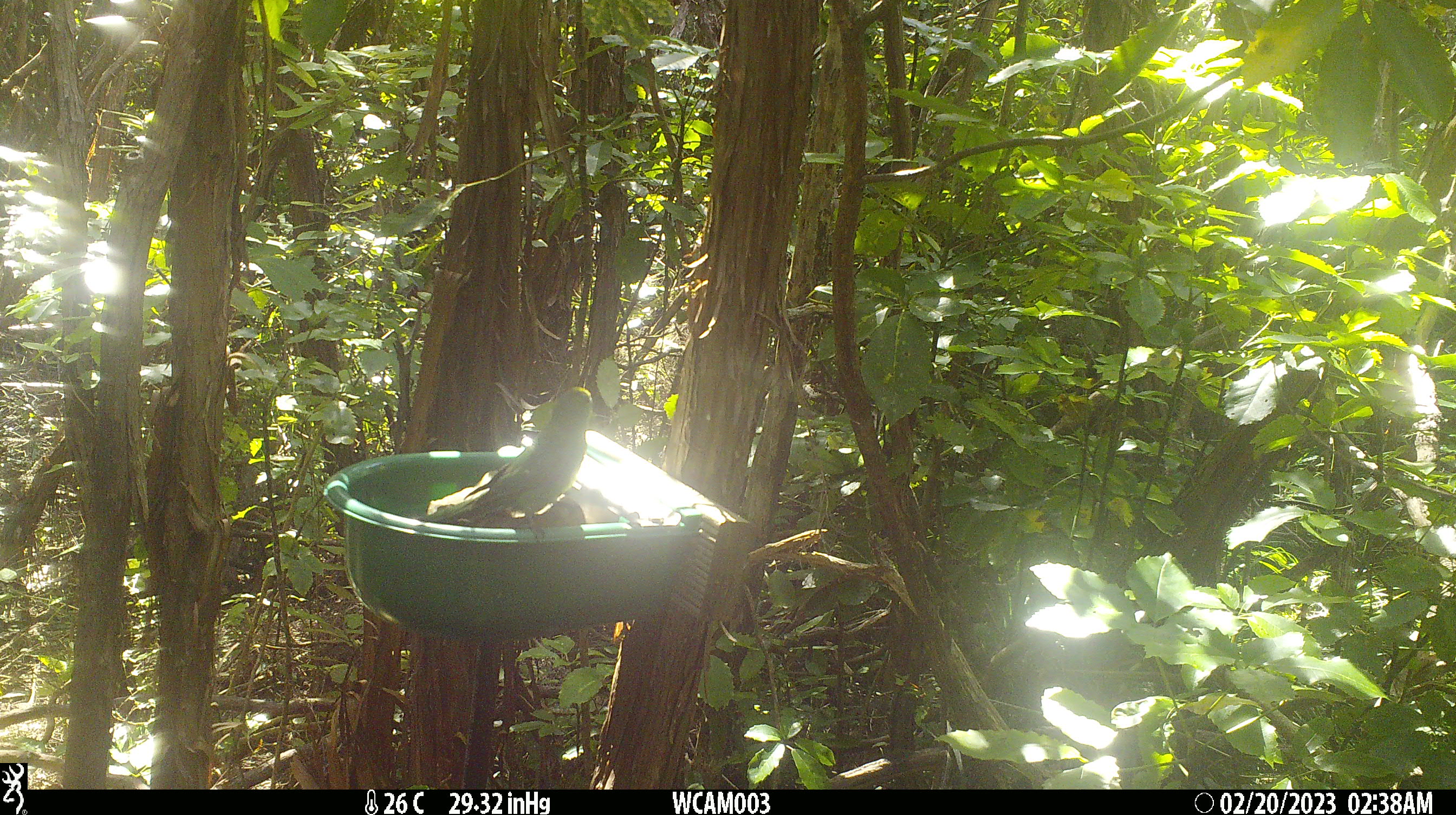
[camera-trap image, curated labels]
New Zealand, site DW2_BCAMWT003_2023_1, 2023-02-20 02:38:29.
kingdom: Animalia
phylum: Chordata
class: Aves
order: Psittaciformes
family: Psittaculidae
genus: Cyanoramphus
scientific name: Cyanoramphus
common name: parakeet